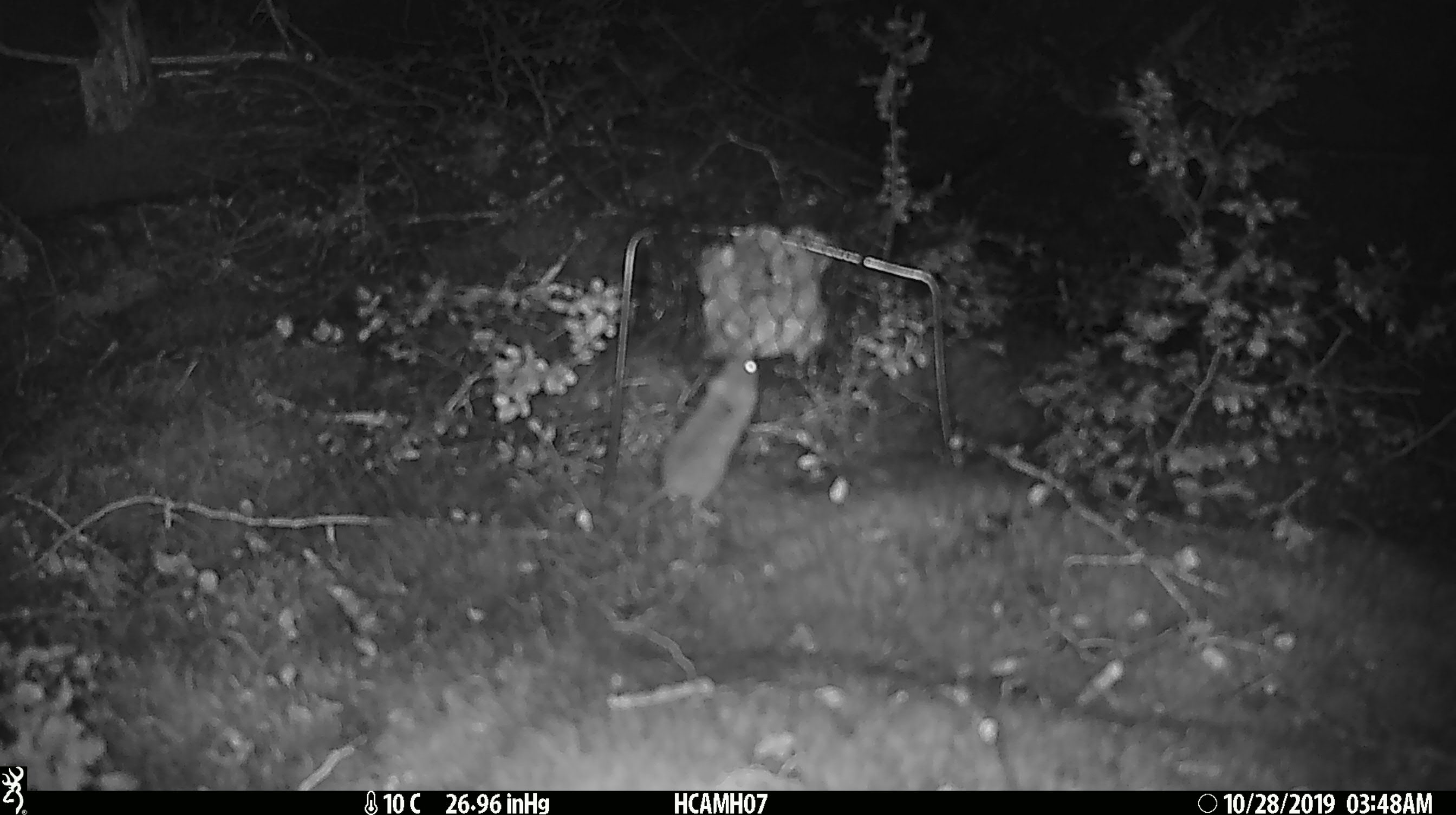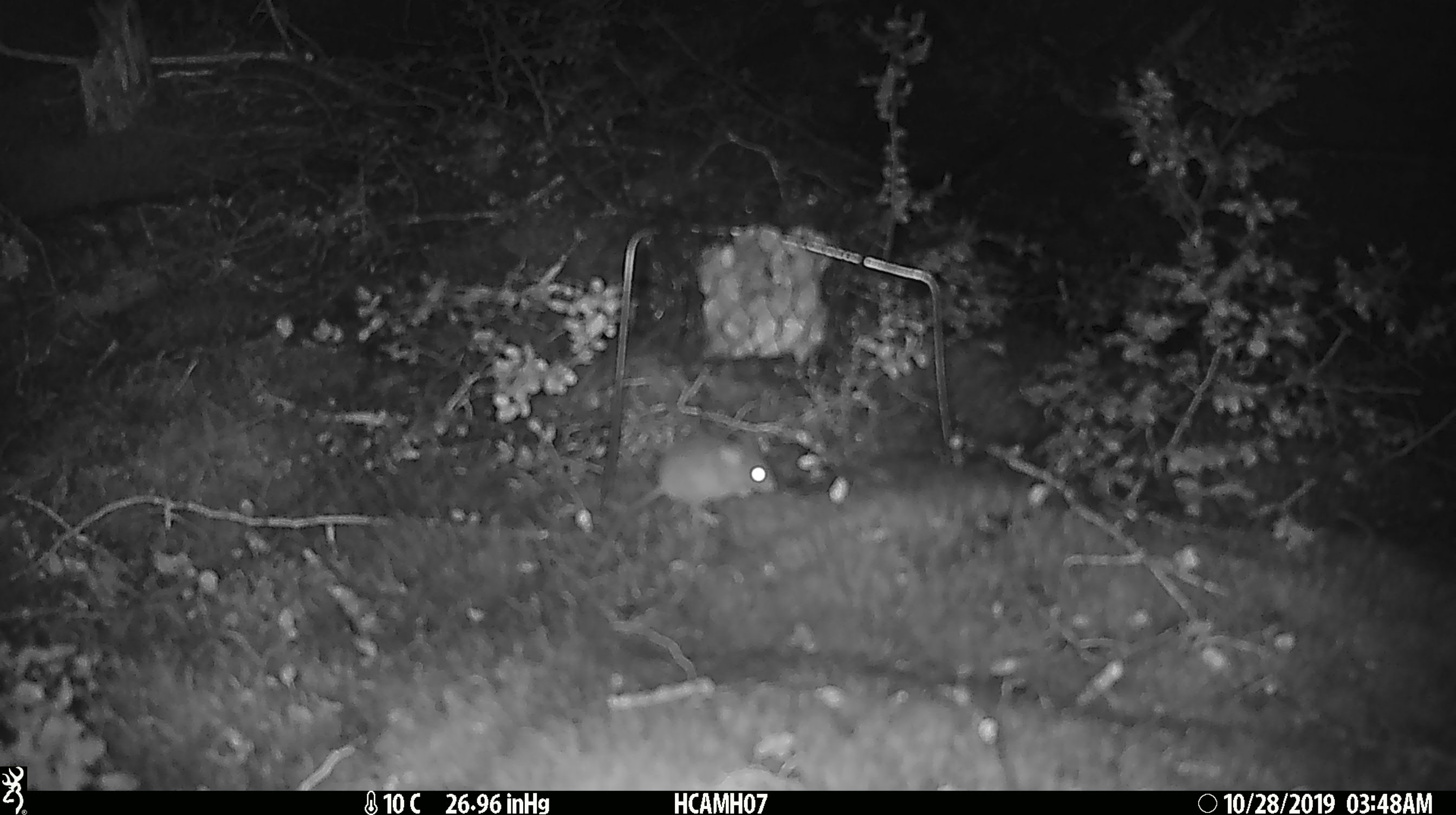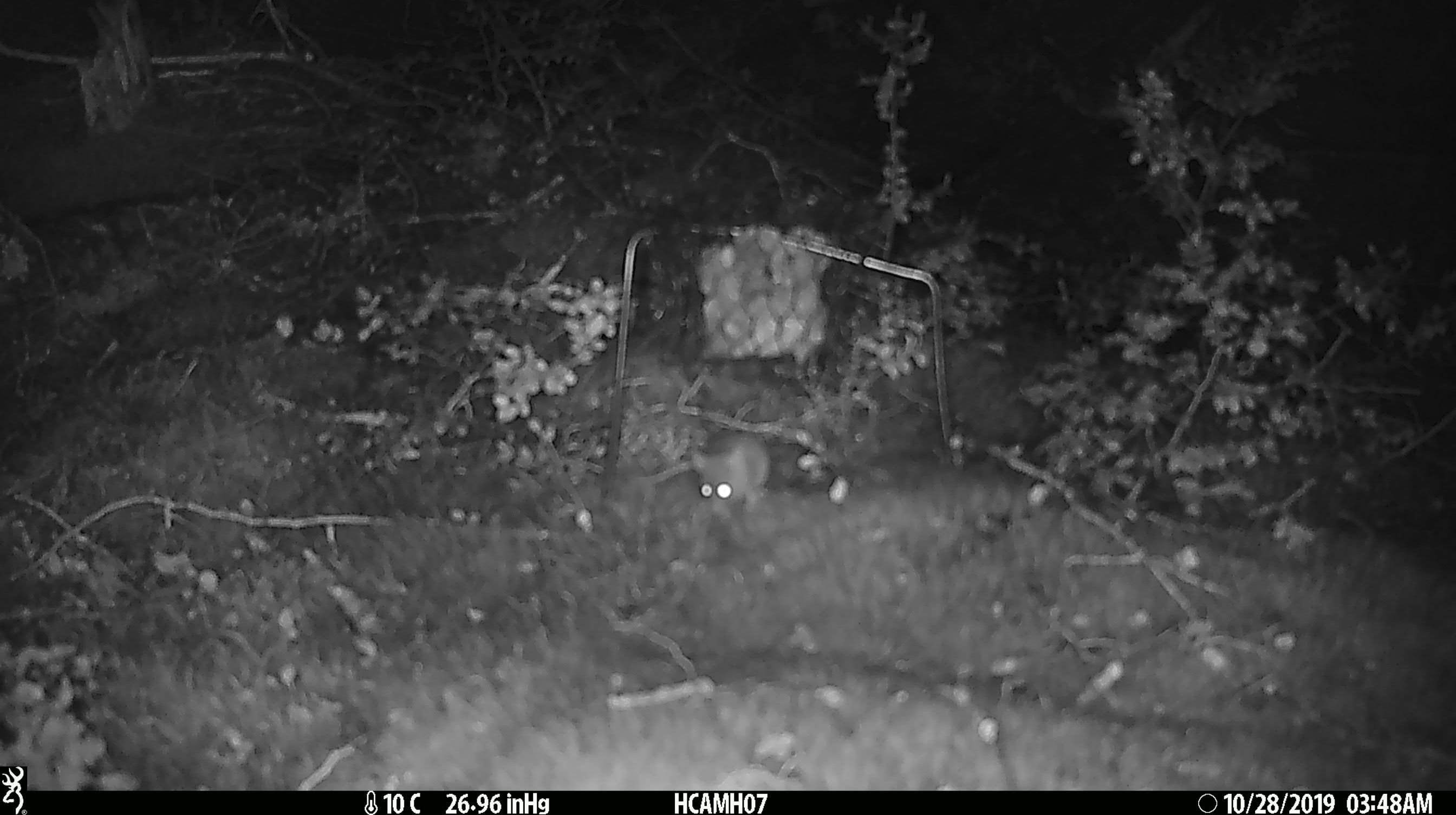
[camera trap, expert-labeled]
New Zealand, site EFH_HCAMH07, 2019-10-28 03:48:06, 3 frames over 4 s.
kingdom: Animalia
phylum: Chordata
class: Mammalia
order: Rodentia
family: Muridae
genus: Mus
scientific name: Mus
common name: mouse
Mouse (Mus).